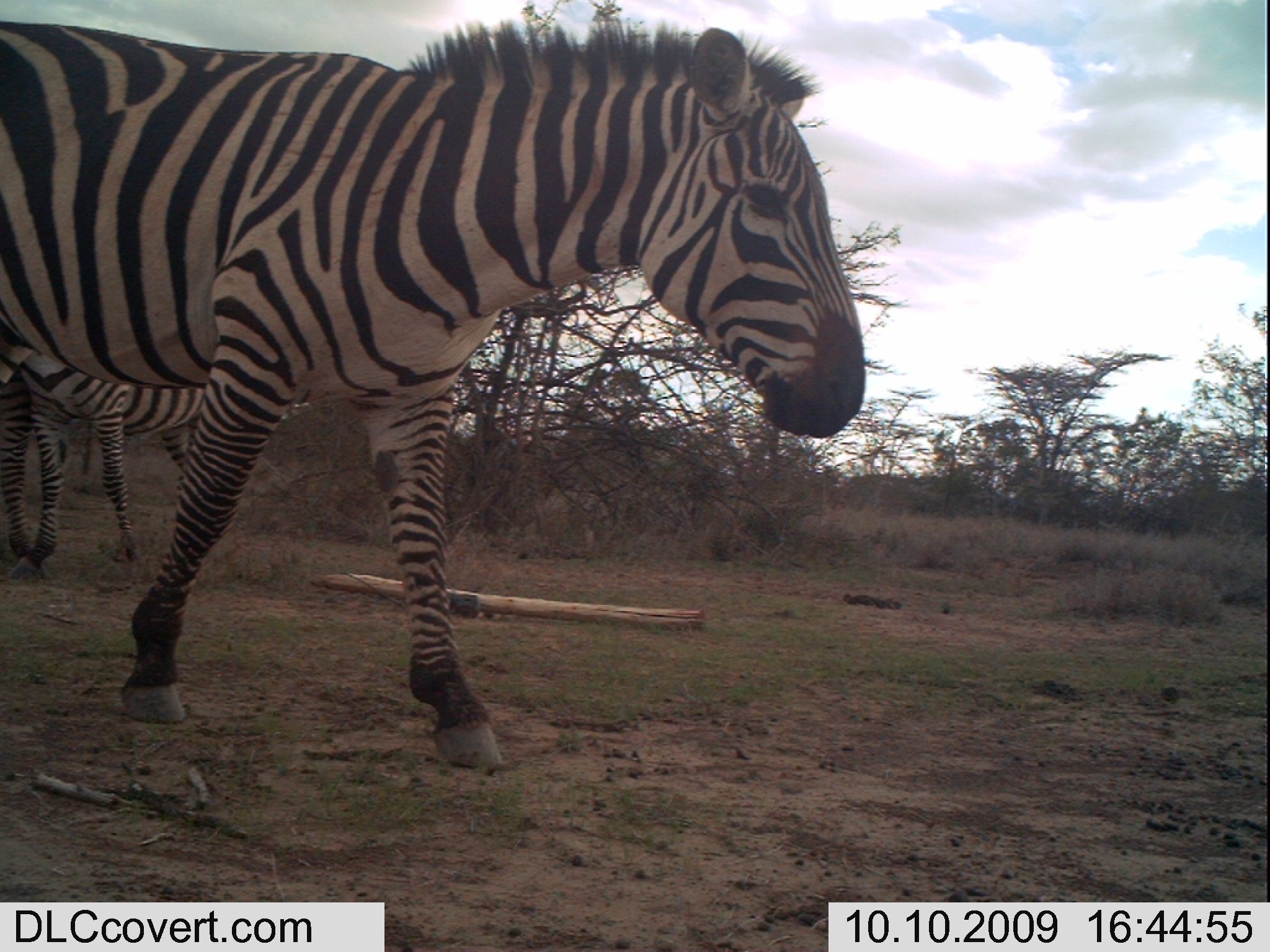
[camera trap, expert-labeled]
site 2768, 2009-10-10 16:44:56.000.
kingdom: Animalia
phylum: Chordata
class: Mammalia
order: Perissodactyla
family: Equidae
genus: Equus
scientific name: Equus quagga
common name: plains zebra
Equus quagga (plains zebra), count 3.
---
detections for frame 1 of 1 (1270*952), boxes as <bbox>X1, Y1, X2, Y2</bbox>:
equus quagga: <bbox>0, 10, 881, 783</bbox>; <bbox>0, 316, 248, 589</bbox>